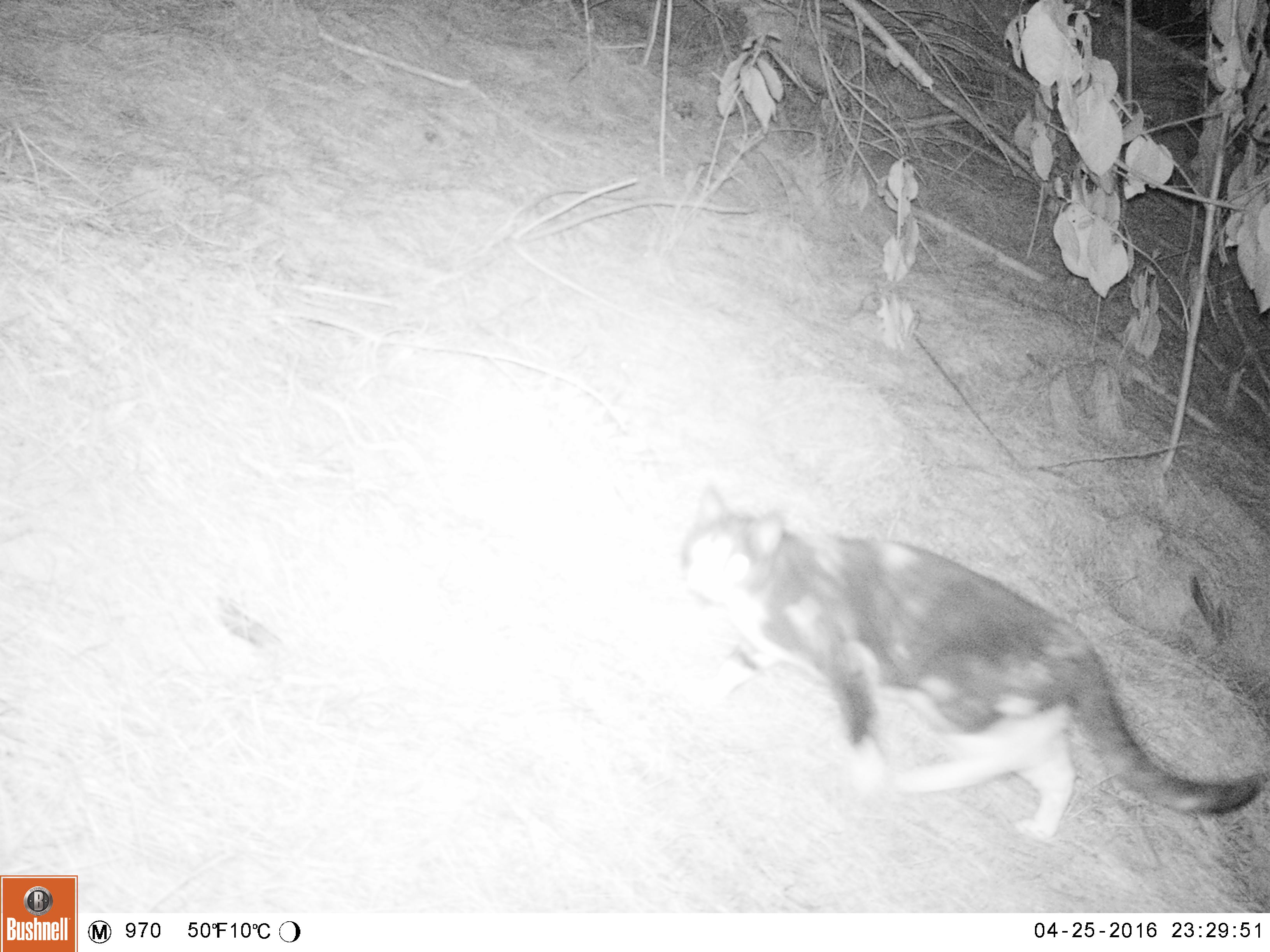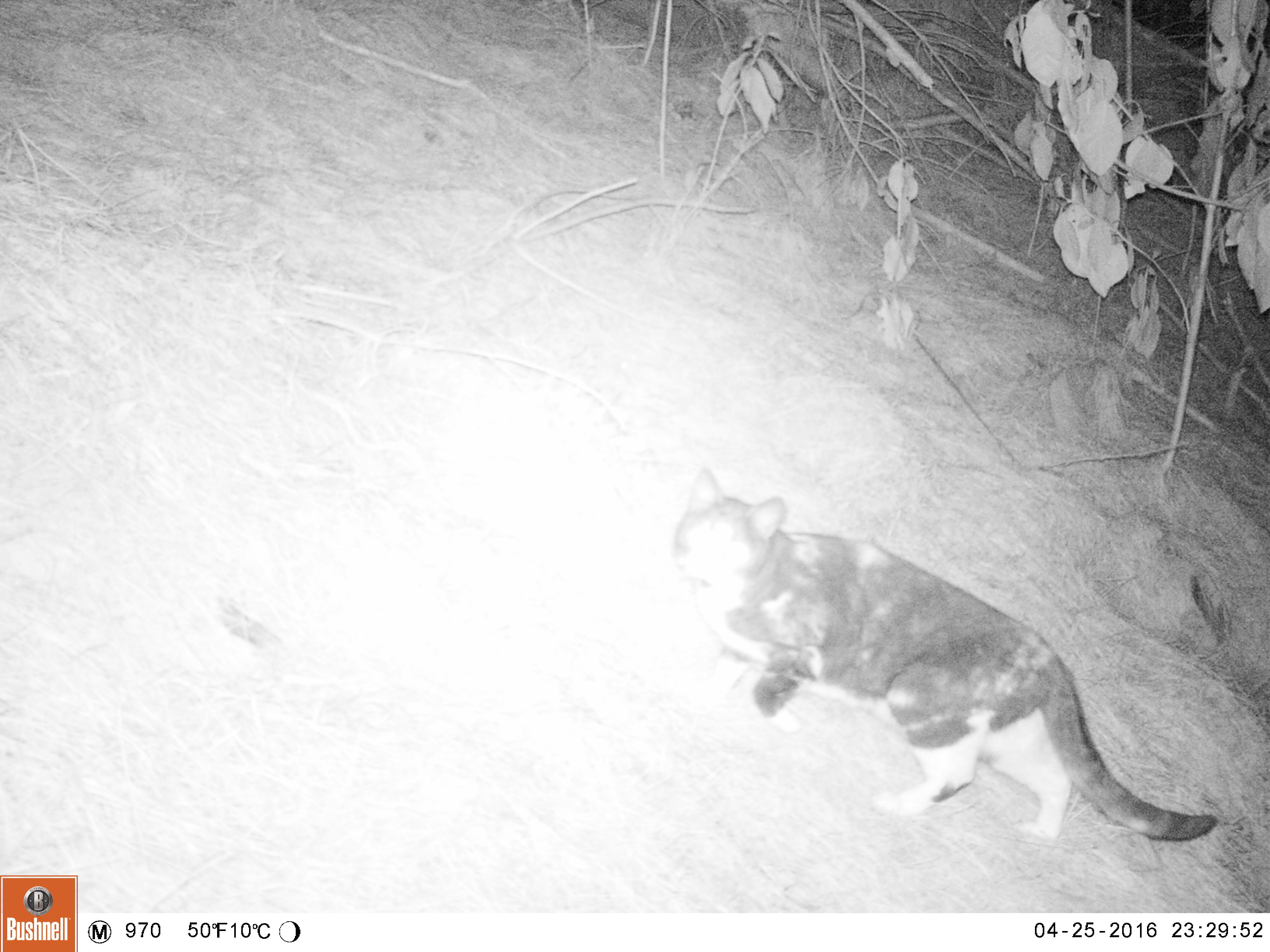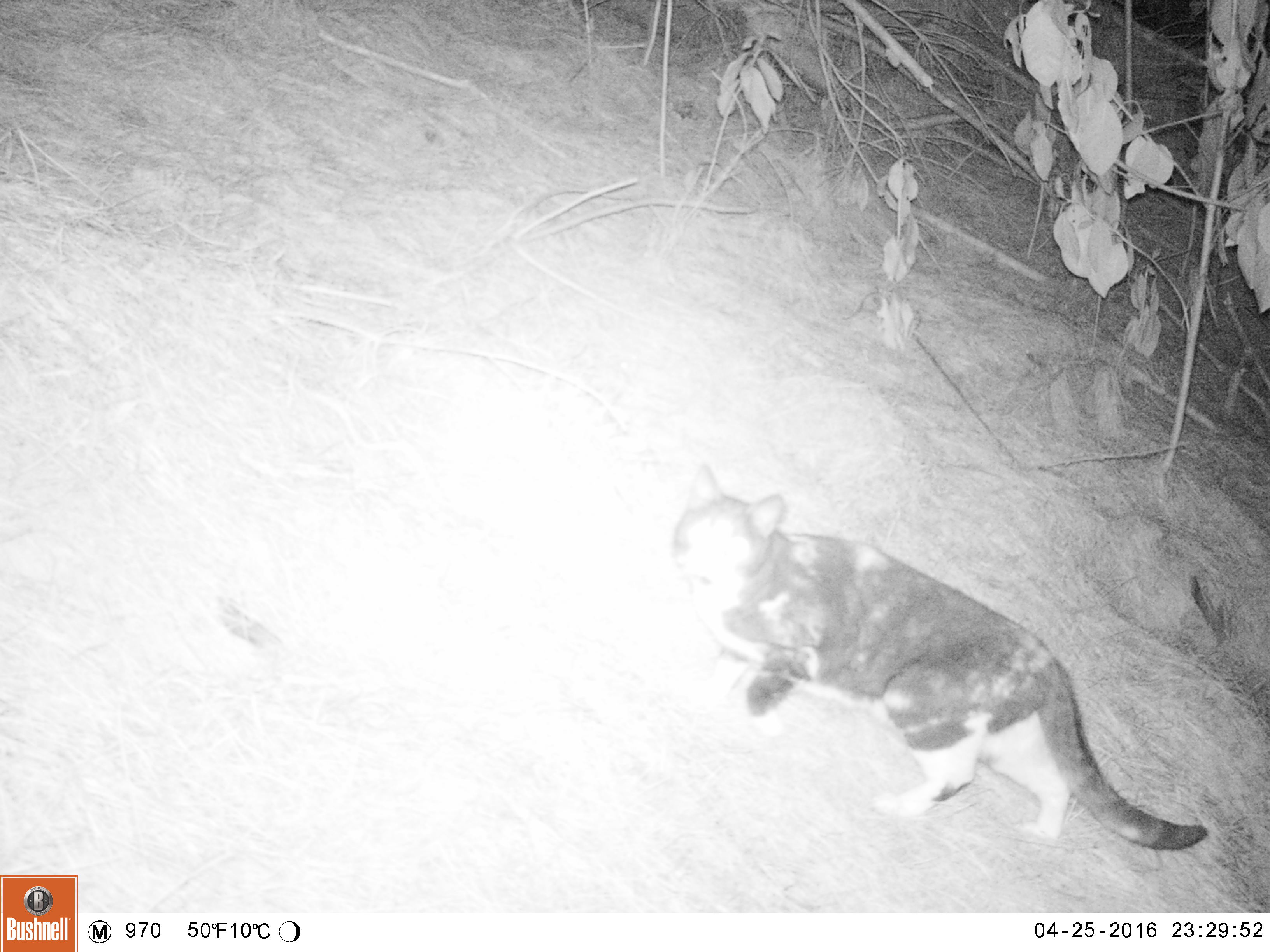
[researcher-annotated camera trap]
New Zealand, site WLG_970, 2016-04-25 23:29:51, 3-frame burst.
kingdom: Animalia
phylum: Chordata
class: Mammalia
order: Carnivora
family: Felidae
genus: Felis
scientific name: Felis catus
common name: domestic cat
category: cat